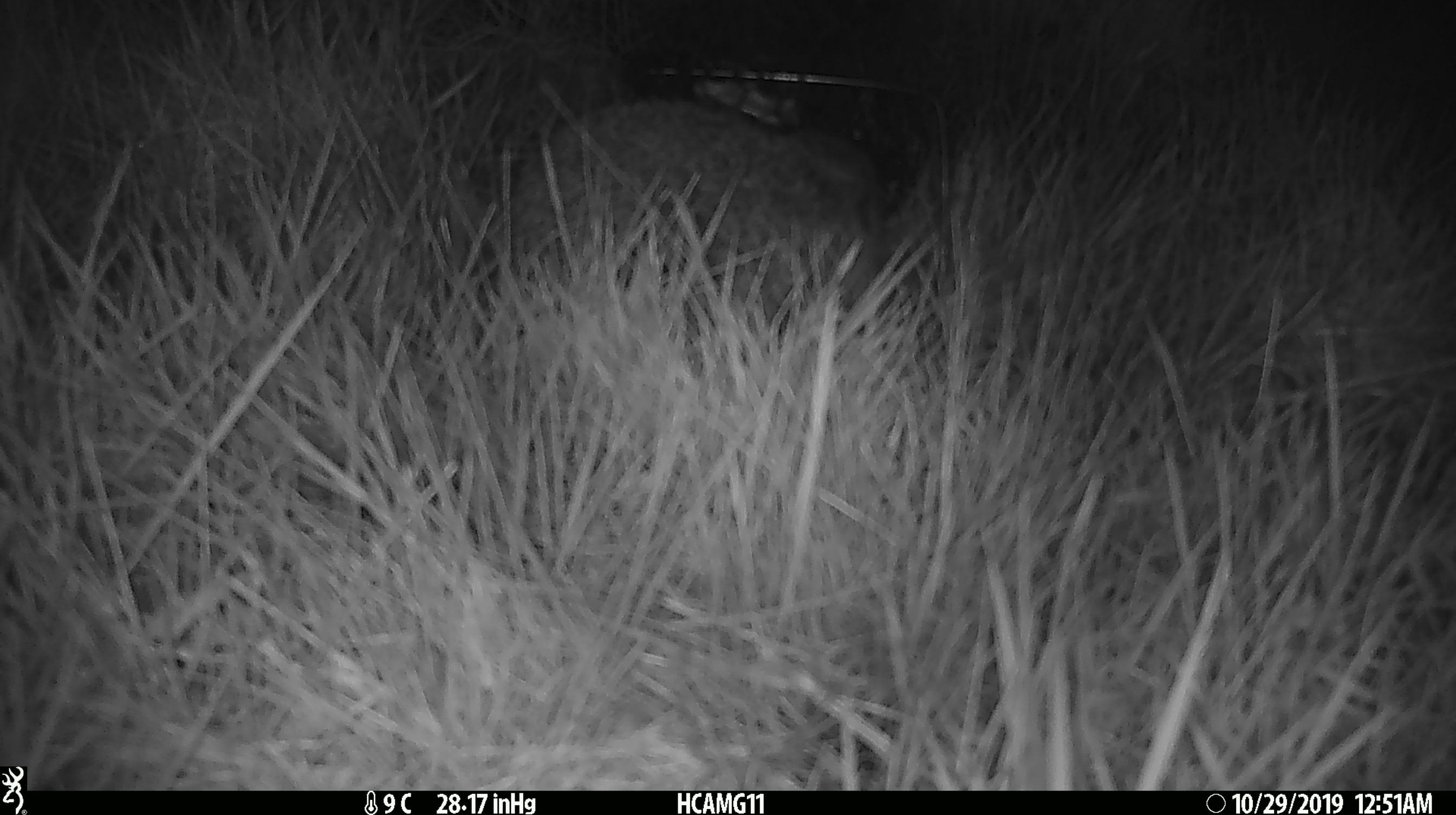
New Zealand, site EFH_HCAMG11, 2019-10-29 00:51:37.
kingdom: Animalia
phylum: Chordata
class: Mammalia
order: Eulipotyphla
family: Erinaceidae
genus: Erinaceus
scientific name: Erinaceus europaeus europaeus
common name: european hedgehog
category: hedgehog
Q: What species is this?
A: Hedgehog (european hedgehog) (Erinaceus europaeus europaeus).